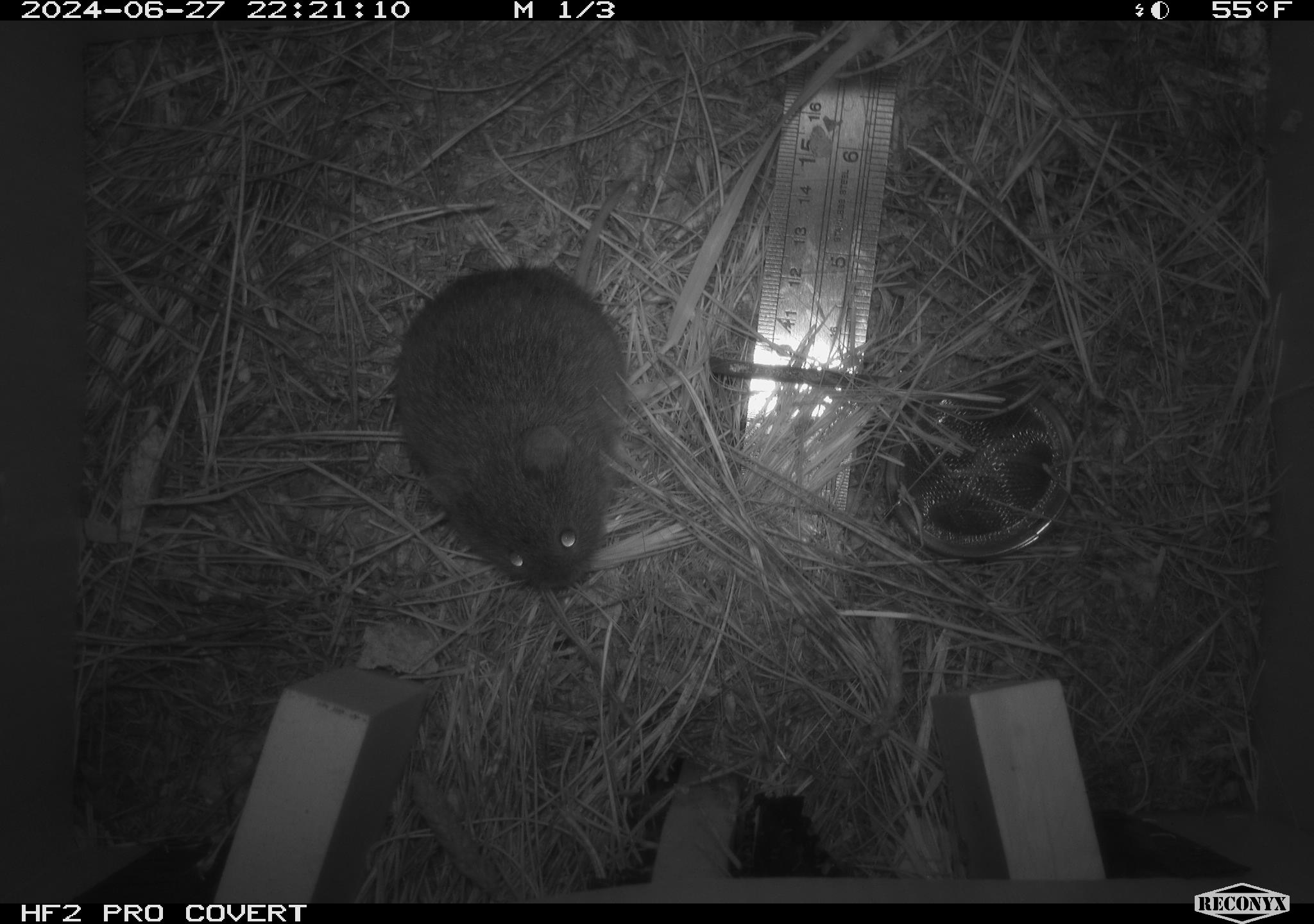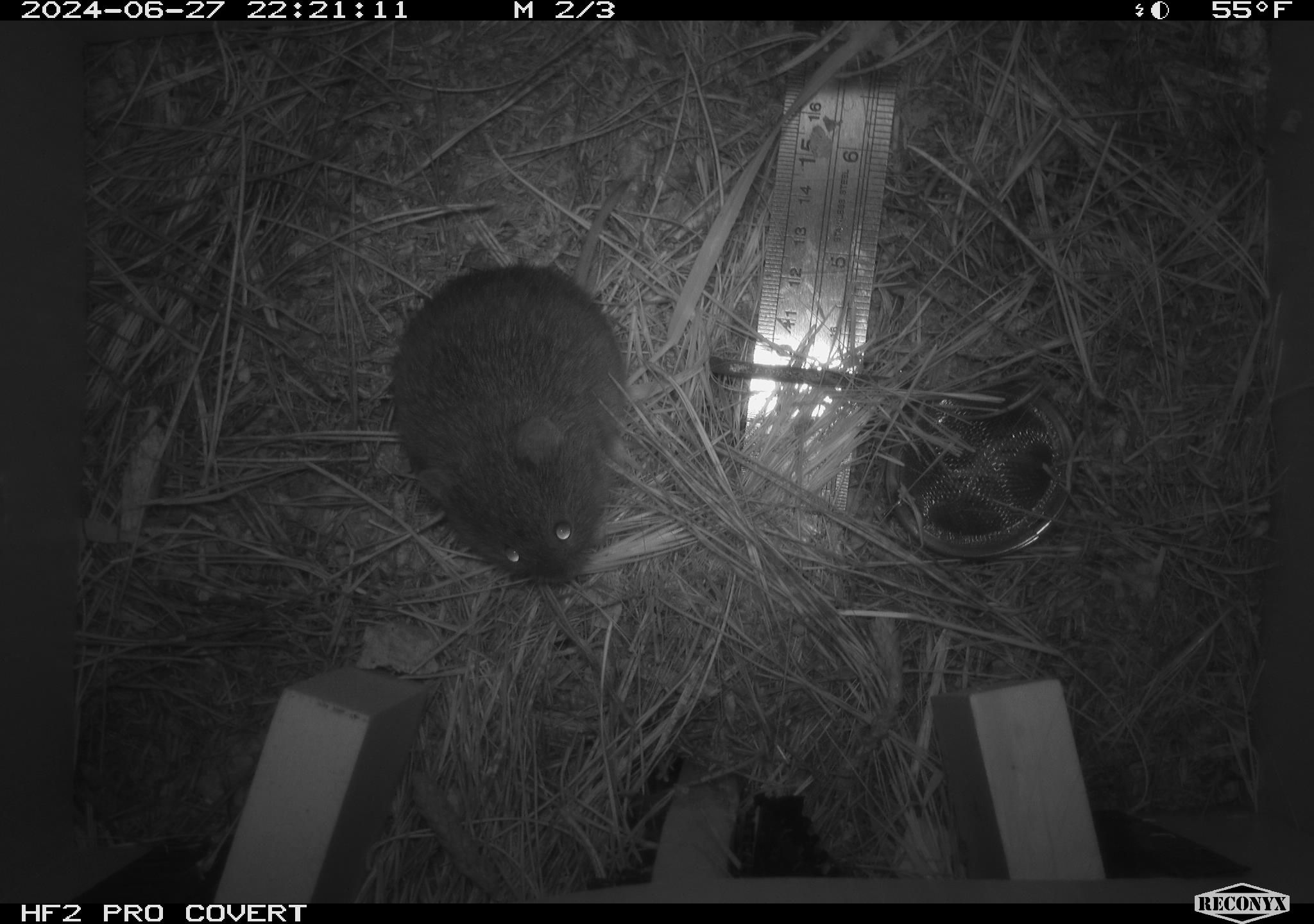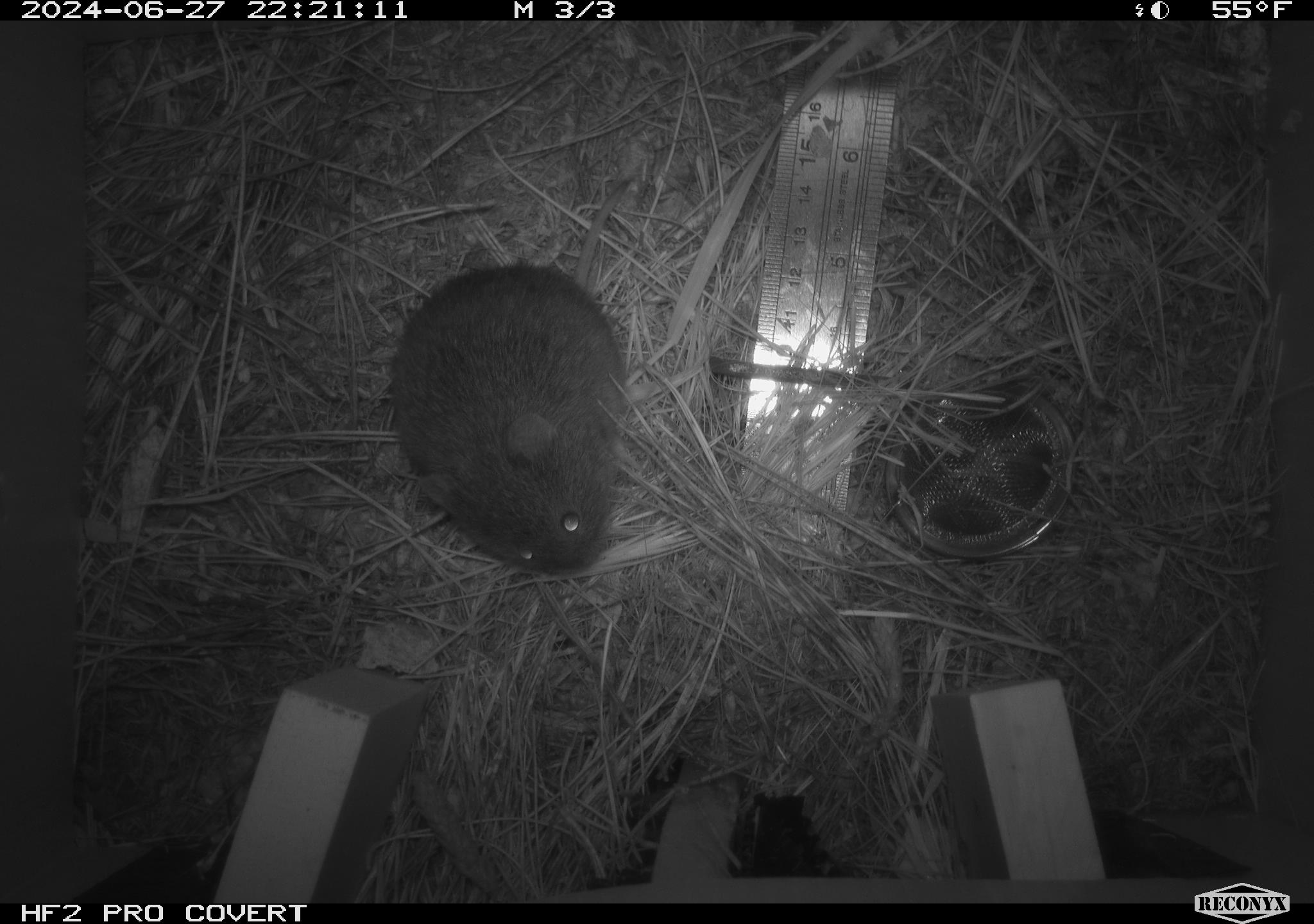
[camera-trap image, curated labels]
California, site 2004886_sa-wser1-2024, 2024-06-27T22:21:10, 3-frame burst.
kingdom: Animalia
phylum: Chordata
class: Mammalia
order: Rodentia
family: Cricetidae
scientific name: Arvicolinae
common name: voles, lemmings, and muskrats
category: arvicolinae subfamily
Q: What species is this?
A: Arvicolinae subfamily (voles, lemmings, and muskrats) (Arvicolinae).